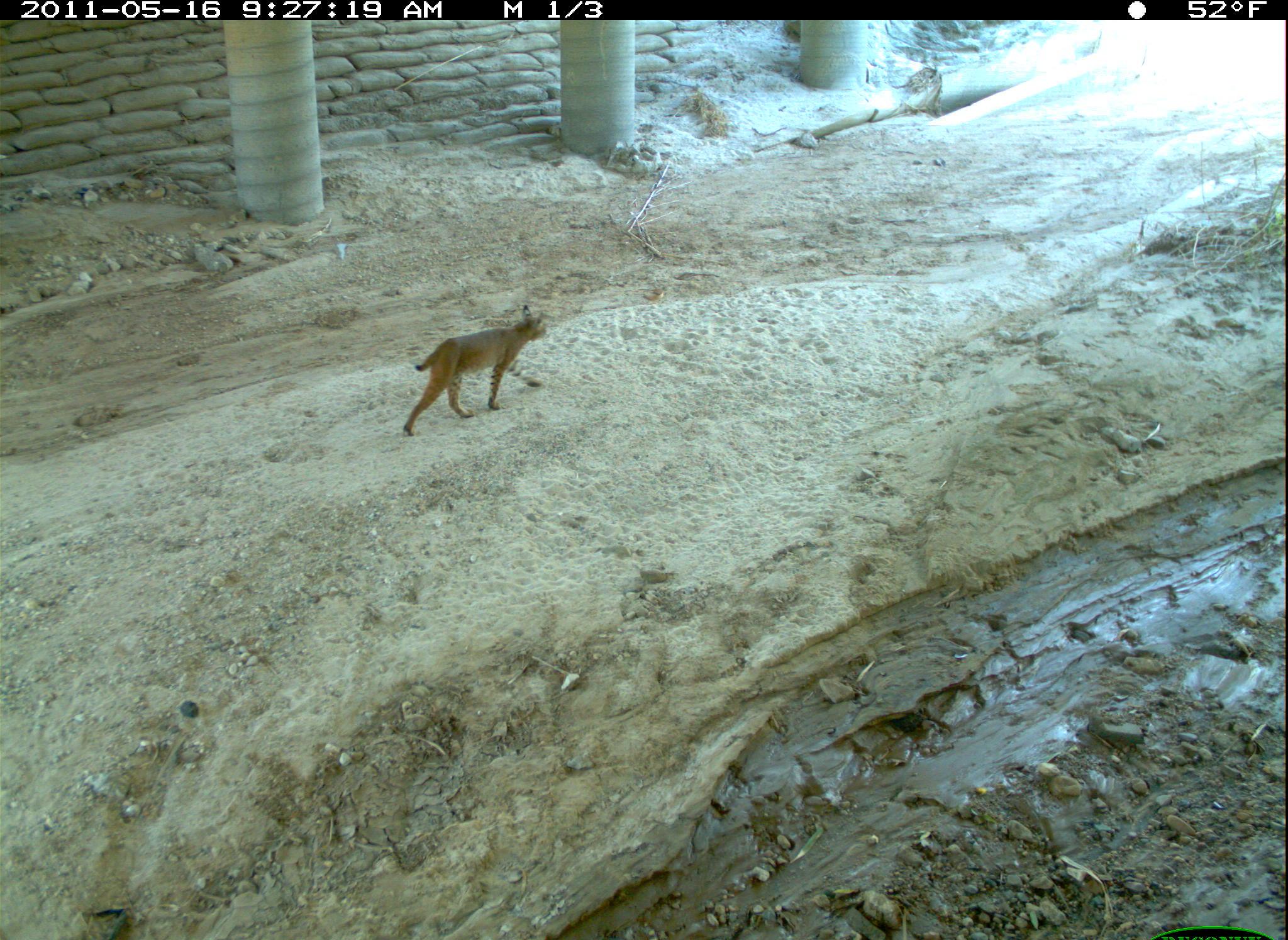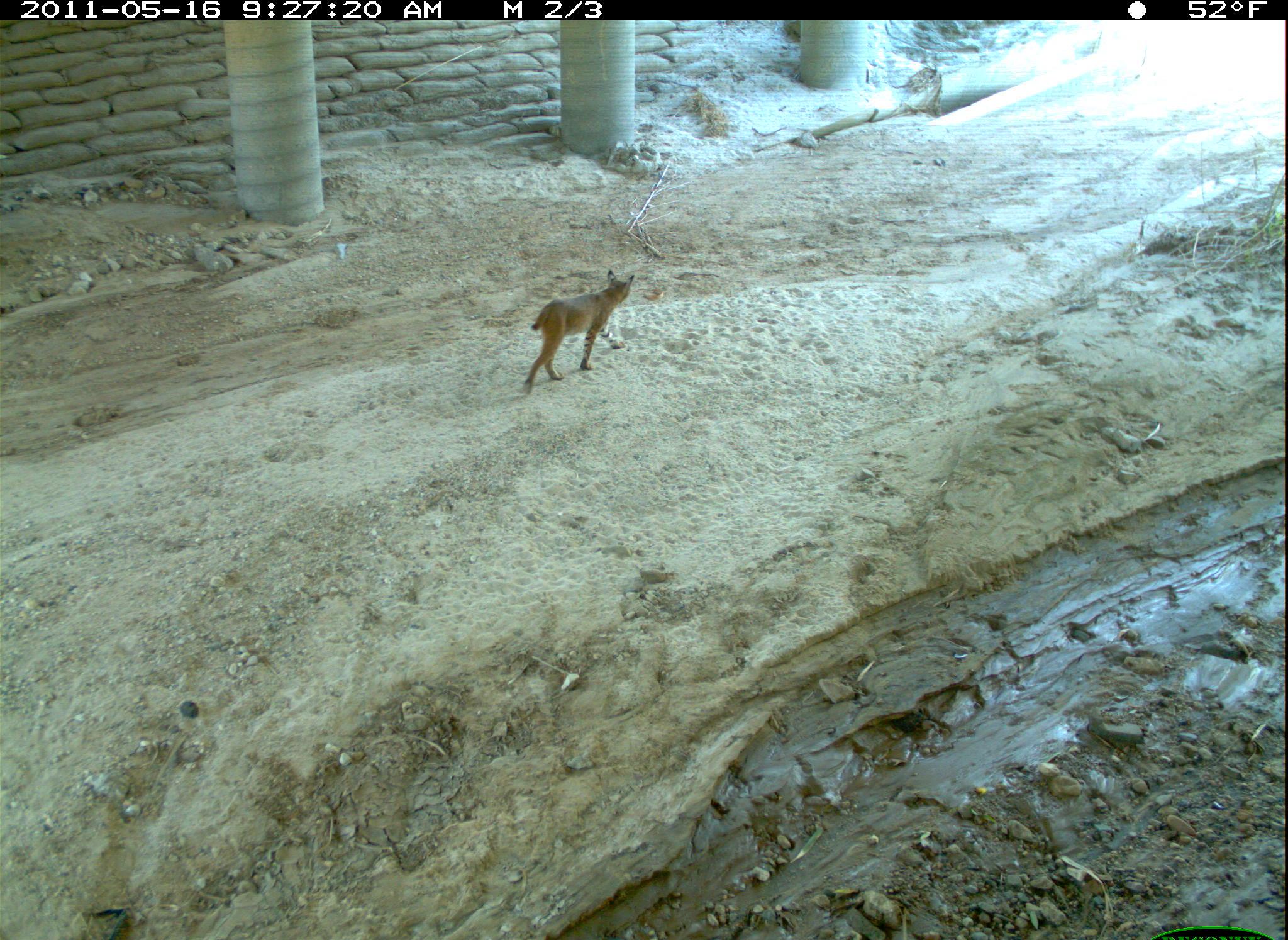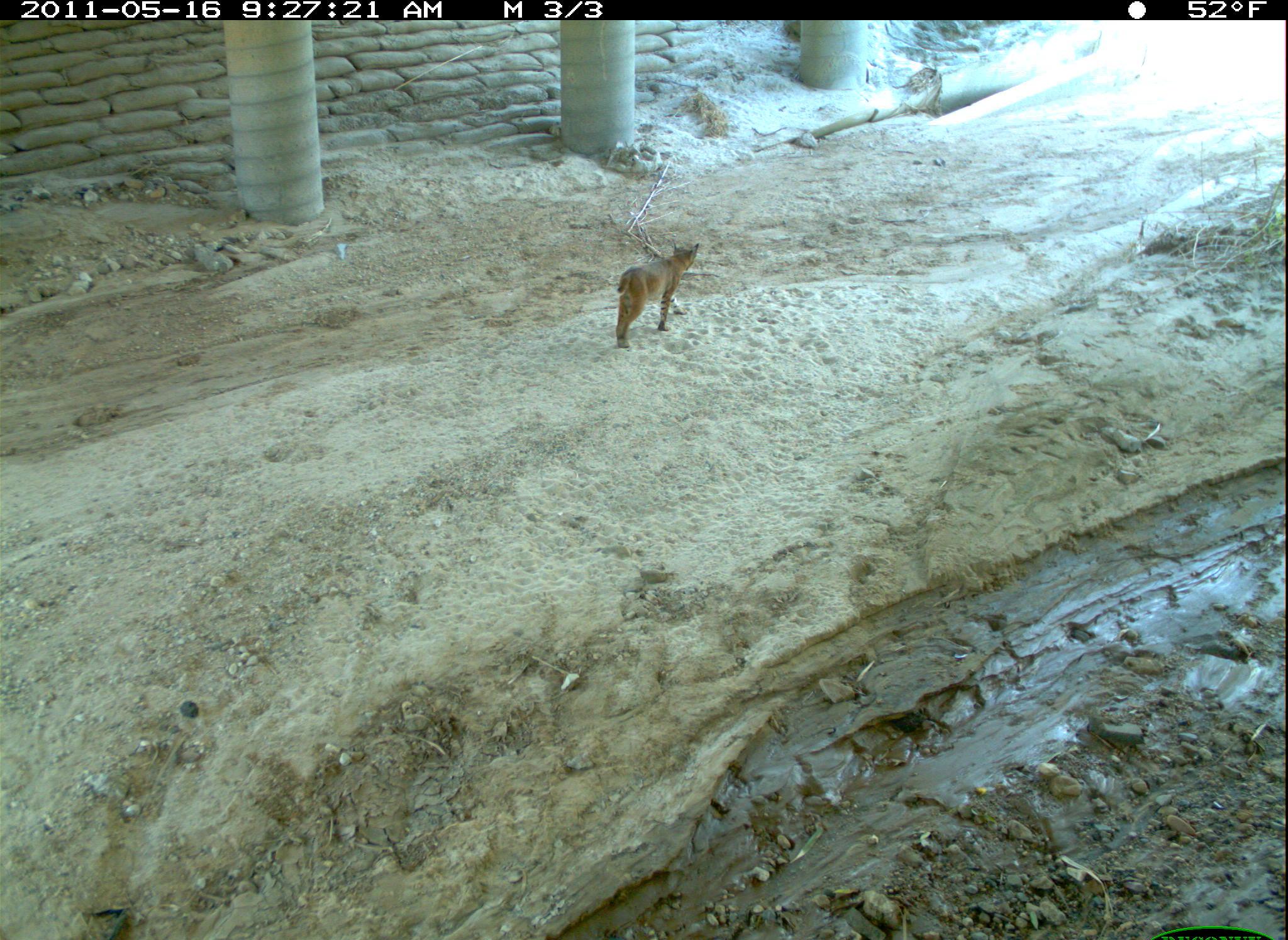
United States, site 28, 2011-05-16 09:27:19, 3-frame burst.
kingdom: Animalia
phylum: Chordata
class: Mammalia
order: Carnivora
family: Felidae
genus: Lynx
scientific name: Lynx rufus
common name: bobcat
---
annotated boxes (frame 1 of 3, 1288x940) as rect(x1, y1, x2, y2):
bobcat: rect(393, 298, 560, 449)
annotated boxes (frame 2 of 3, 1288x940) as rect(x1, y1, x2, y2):
bobcat: rect(515, 264, 646, 401)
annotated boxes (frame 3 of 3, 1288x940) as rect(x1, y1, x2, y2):
bobcat: rect(605, 237, 717, 372)